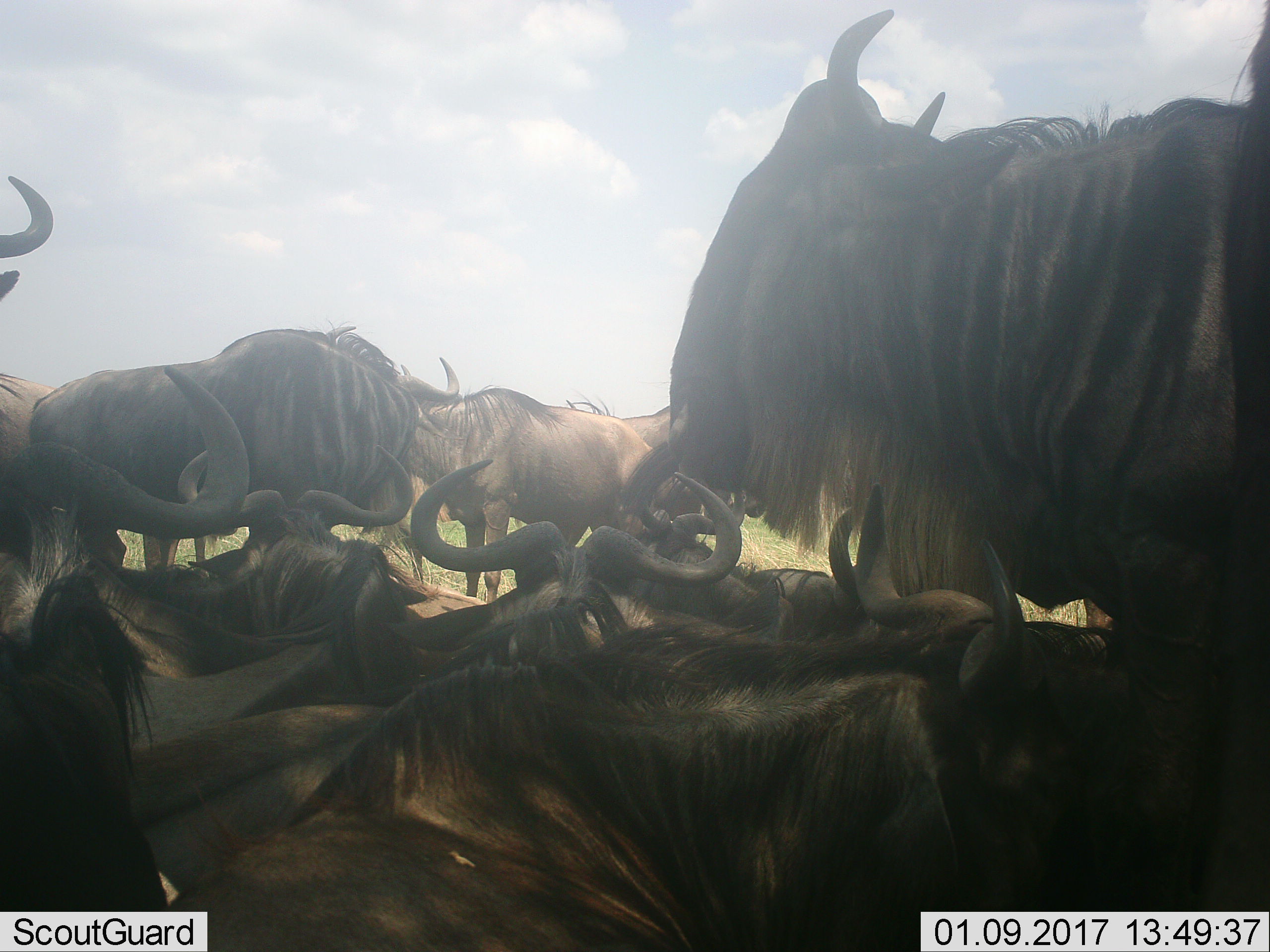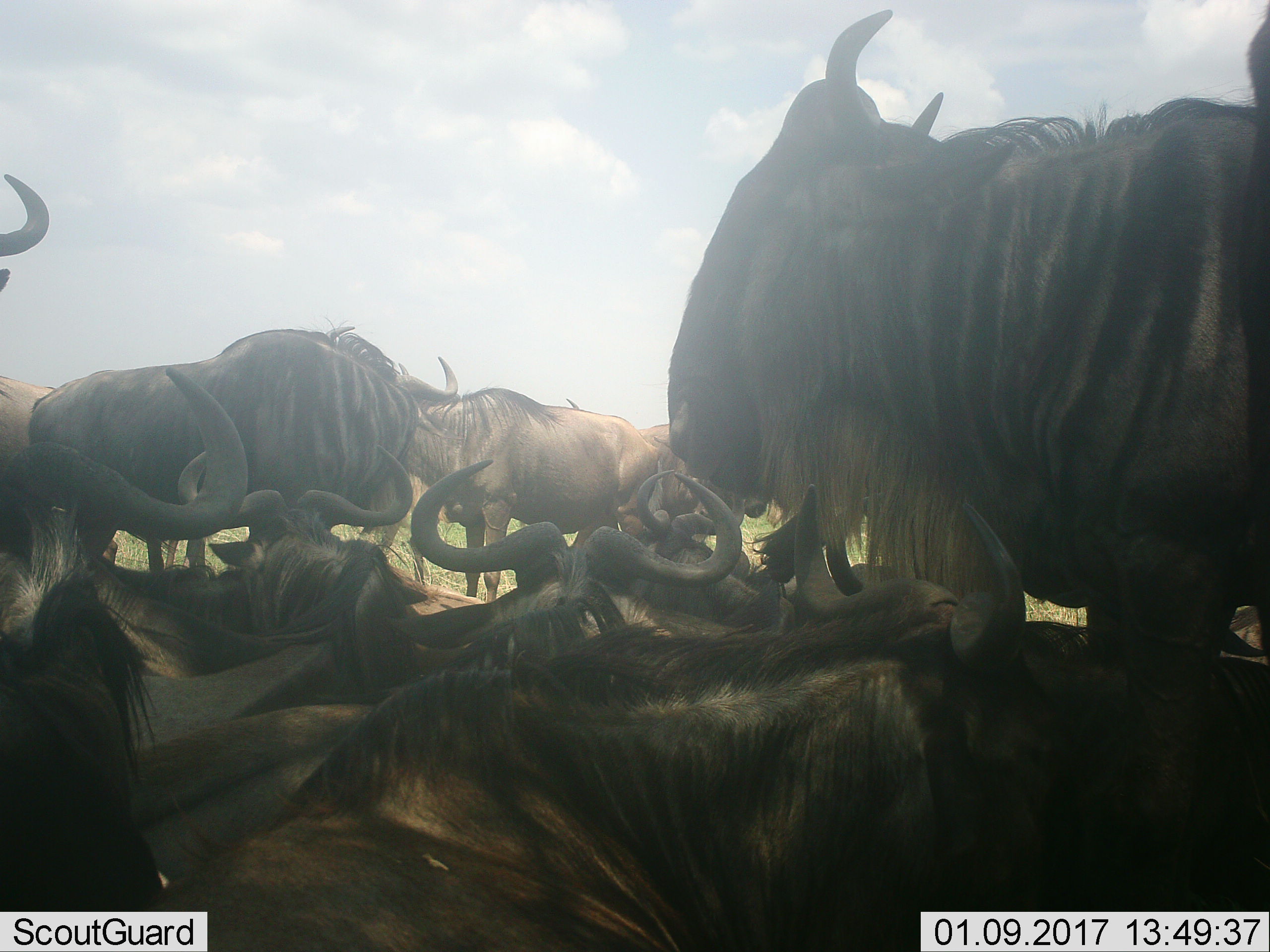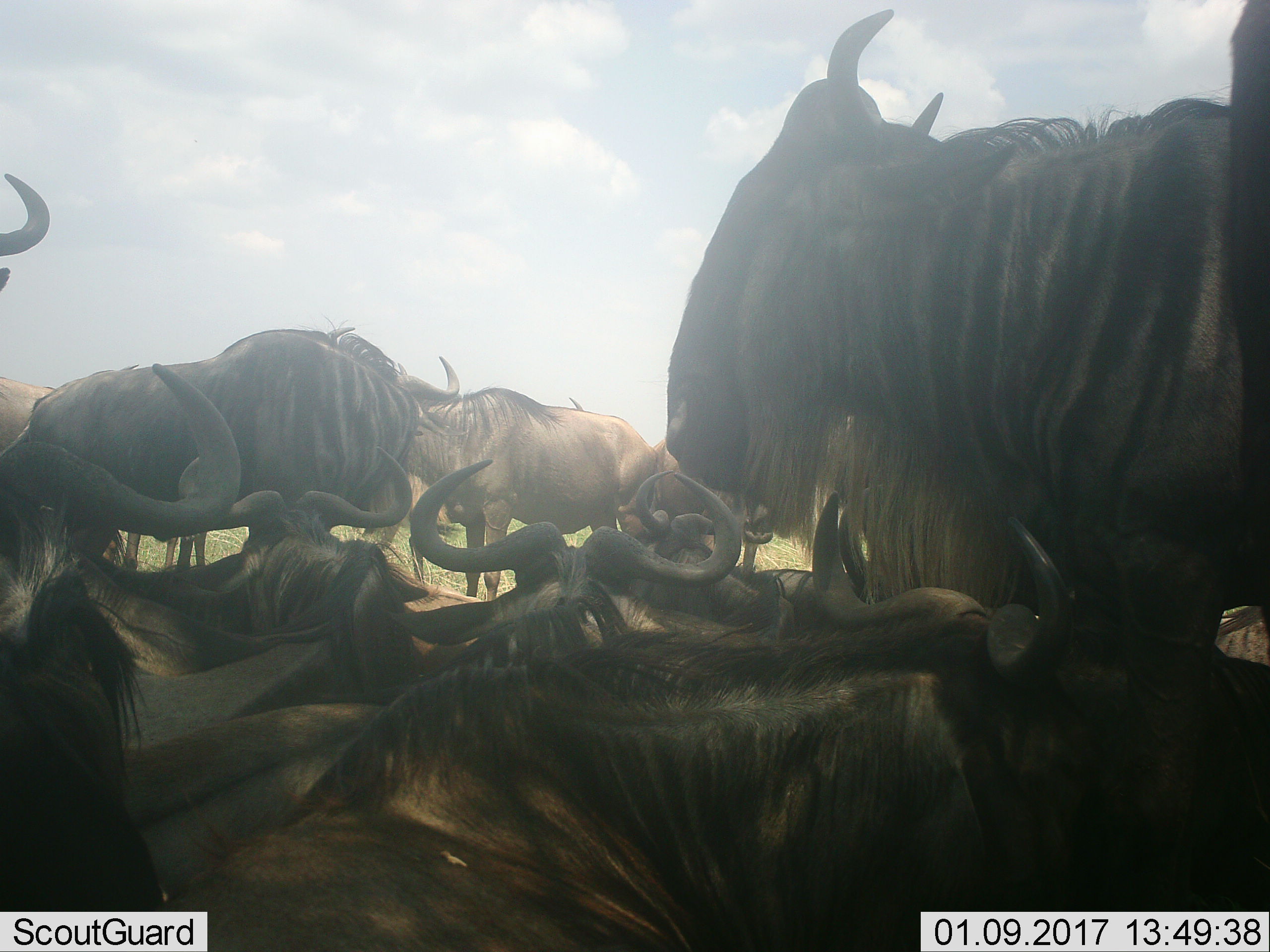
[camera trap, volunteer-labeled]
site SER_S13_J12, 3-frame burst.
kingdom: Animalia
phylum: Chordata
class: Mammalia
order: Artiodactyla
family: Bovidae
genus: Connochaetes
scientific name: Connochaetes taurinus taurinus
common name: blue wildebeest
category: wildebeestblue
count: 11-50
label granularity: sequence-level